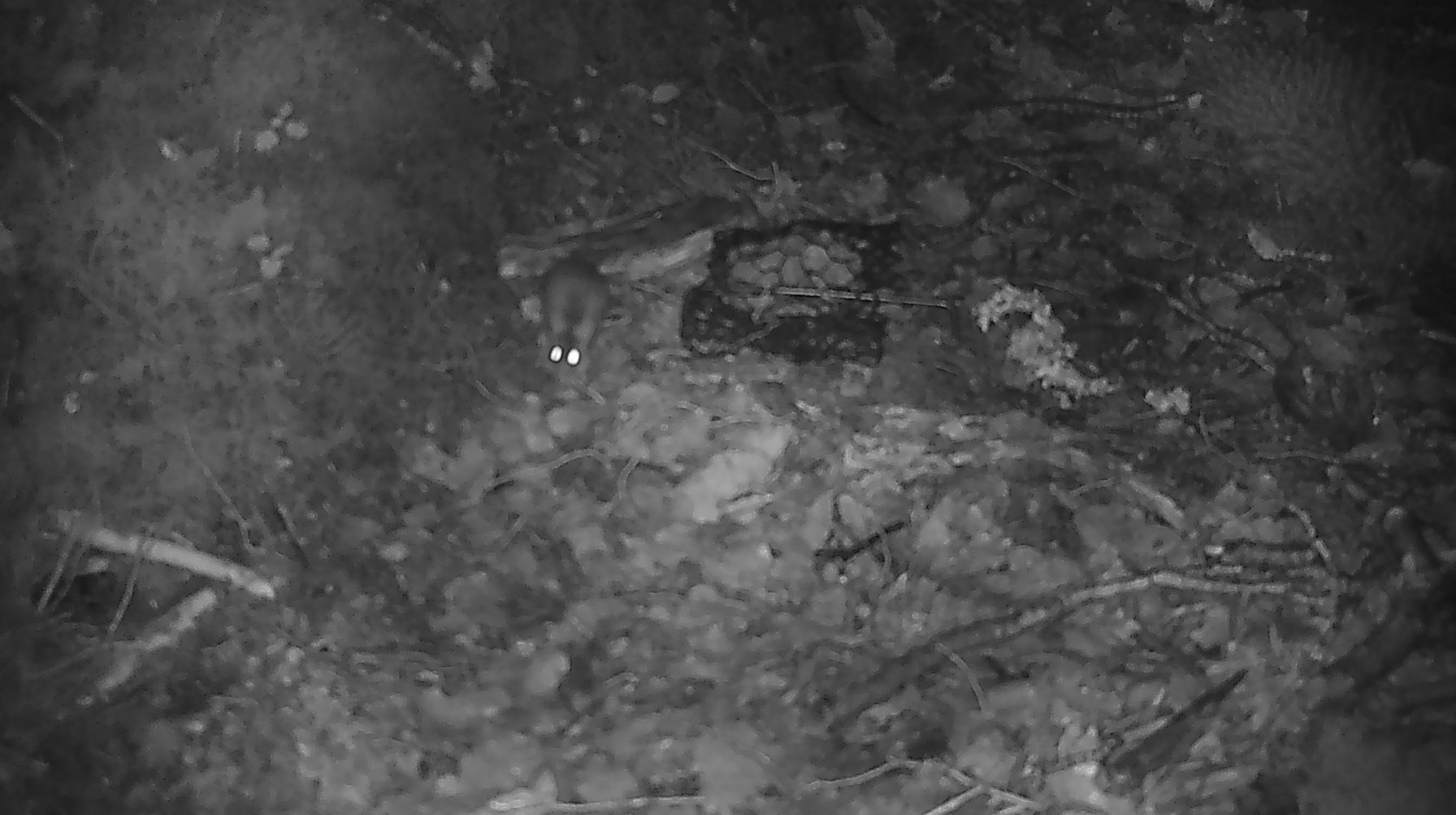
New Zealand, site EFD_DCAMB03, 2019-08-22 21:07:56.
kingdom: Animalia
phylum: Chordata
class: Mammalia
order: Rodentia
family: Muridae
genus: Mus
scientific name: Mus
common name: mouse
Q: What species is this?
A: Mouse (Mus).